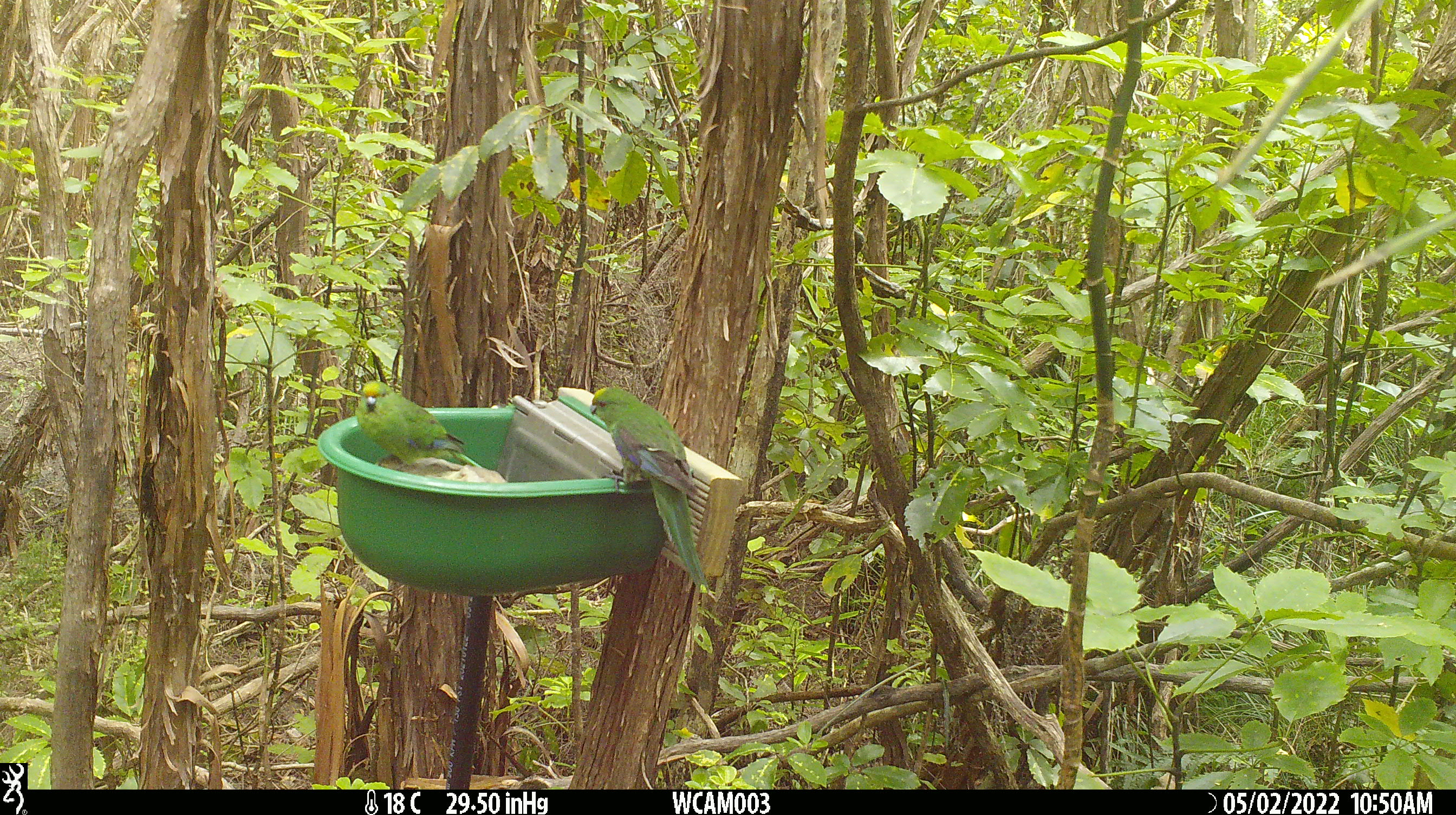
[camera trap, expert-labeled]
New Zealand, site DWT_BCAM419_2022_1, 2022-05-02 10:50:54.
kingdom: Animalia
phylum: Chordata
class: Aves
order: Psittaciformes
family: Psittaculidae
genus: Cyanoramphus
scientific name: Cyanoramphus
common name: parakeet